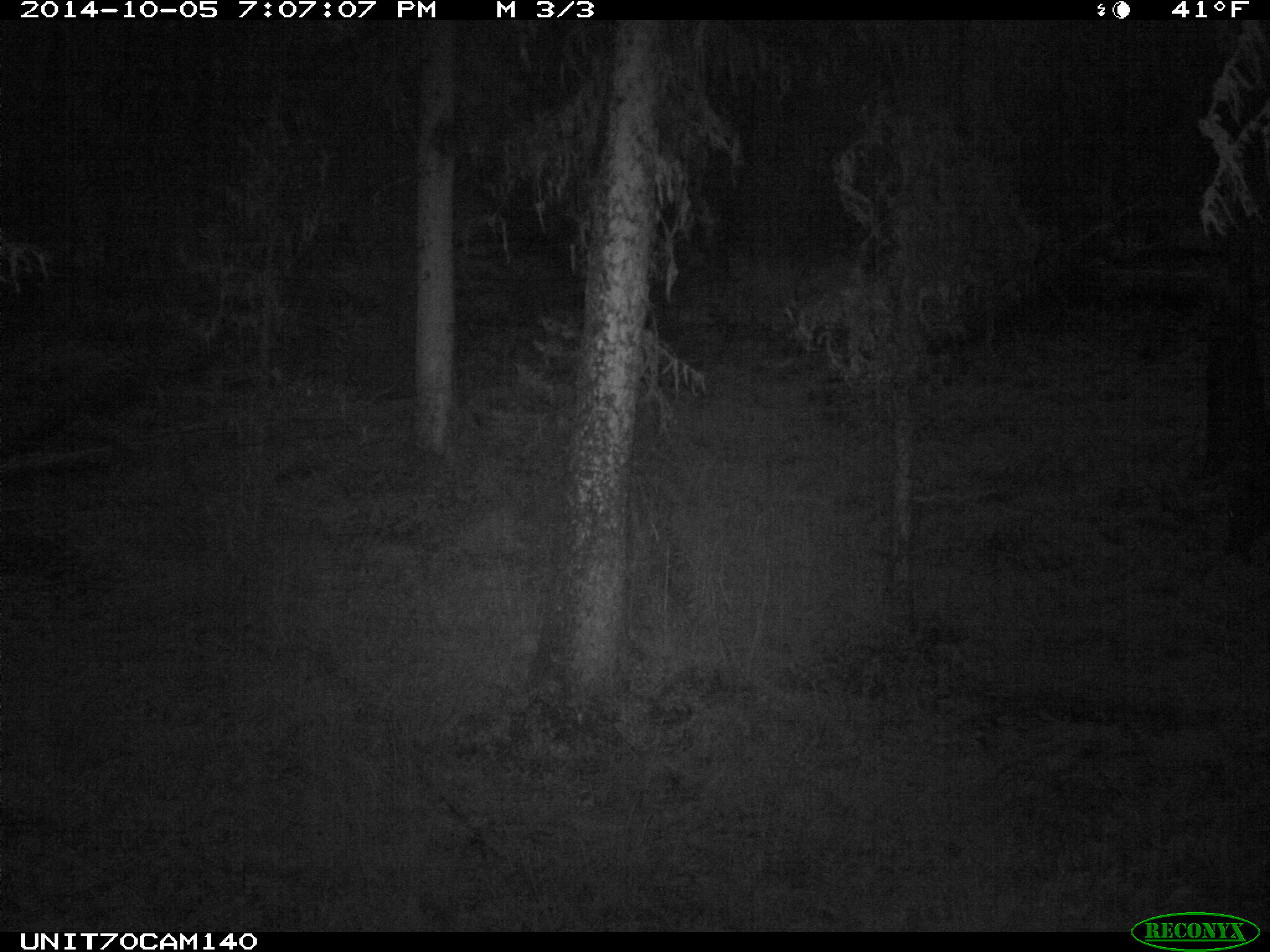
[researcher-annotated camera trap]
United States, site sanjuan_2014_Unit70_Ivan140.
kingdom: Animalia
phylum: Chordata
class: Mammalia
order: Artiodactyla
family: Cervidae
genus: Cervus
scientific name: Cervus elaphus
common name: red deer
Cervus elaphus (red deer).